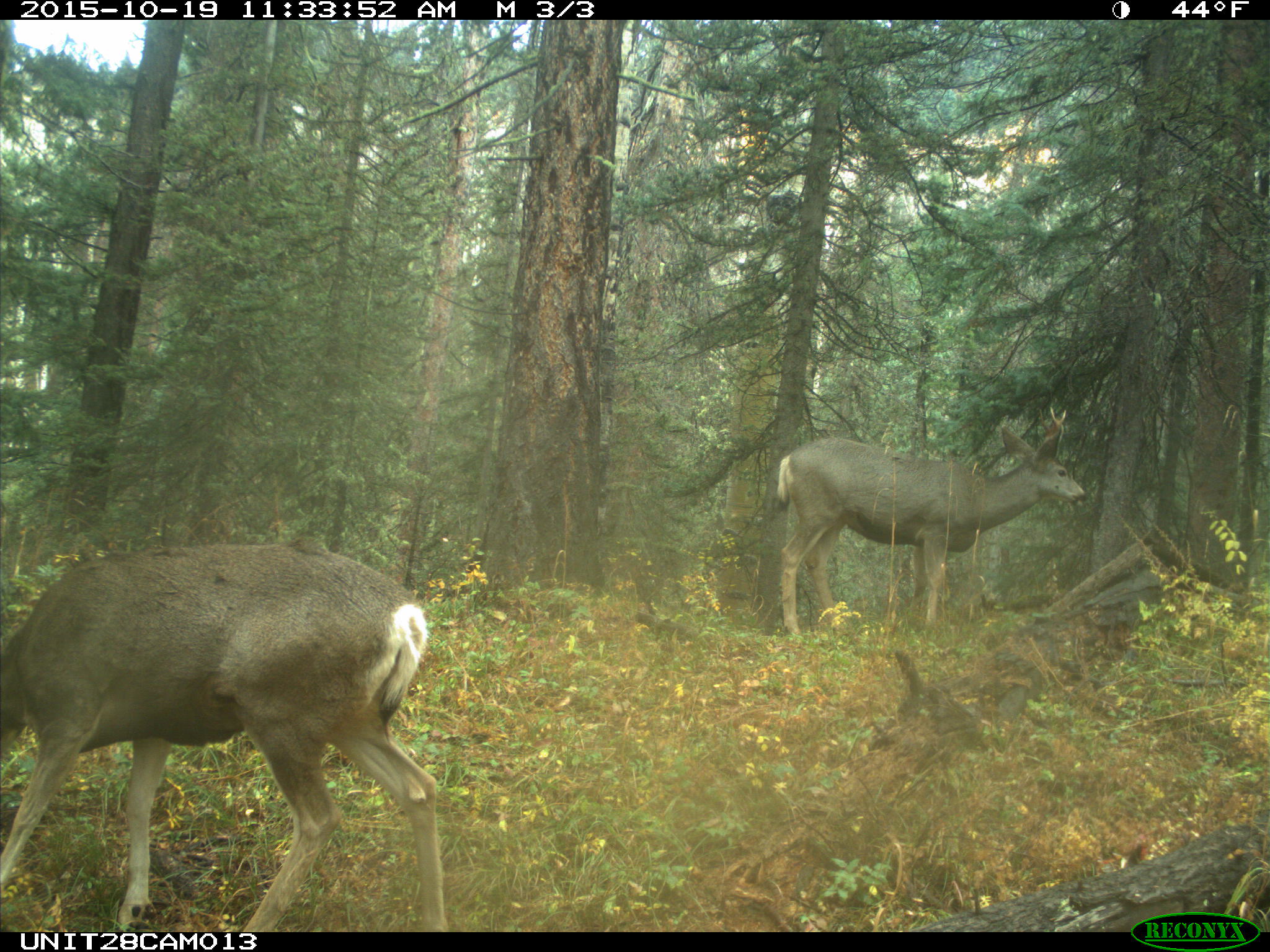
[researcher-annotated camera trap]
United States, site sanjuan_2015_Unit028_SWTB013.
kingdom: Animalia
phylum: Chordata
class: Mammalia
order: Artiodactyla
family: Cervidae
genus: Odocoileus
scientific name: Odocoileus hemionus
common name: mule deer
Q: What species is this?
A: Odocoileus hemionus (mule deer).